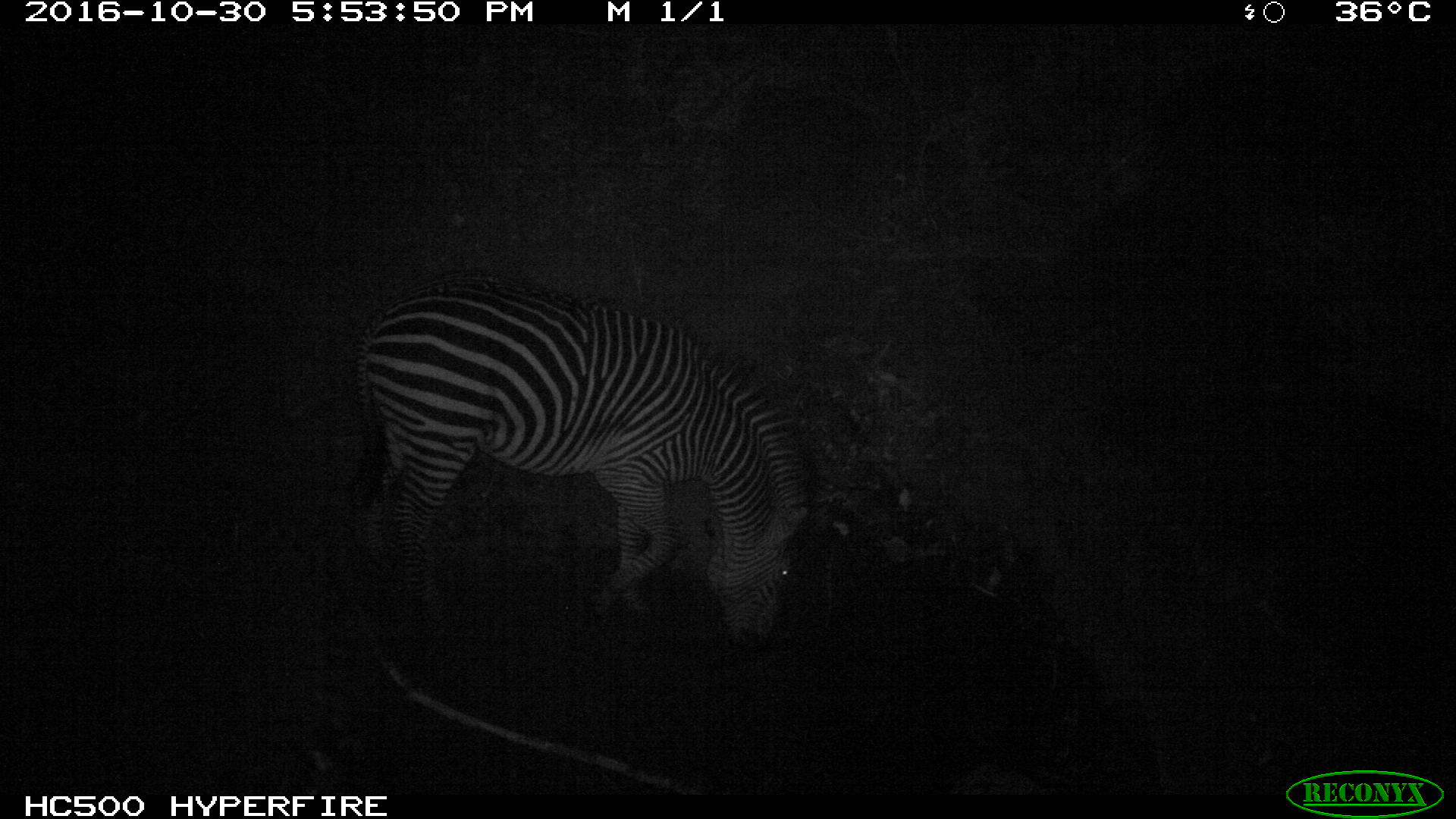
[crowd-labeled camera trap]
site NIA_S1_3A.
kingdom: Animalia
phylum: Chordata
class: Mammalia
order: Perissodactyla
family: Equidae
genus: Equus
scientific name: Equus quagga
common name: plains zebra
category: zebraplains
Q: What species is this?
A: Zebraplains (plains zebra) (Equus quagga).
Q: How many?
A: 1.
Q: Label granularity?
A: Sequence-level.